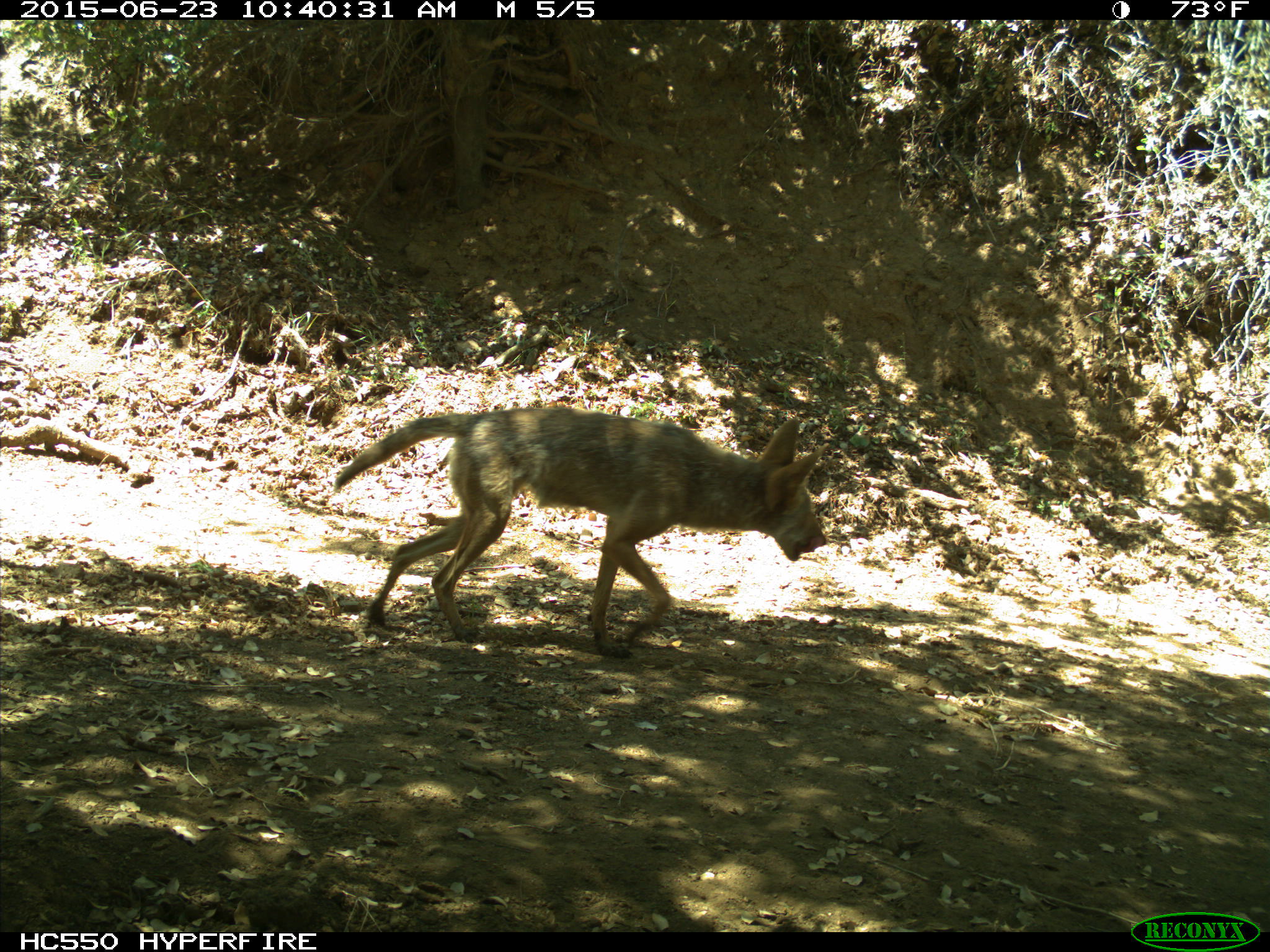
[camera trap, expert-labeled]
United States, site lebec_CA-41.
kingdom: Animalia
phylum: Chordata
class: Mammalia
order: Carnivora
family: Canidae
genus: Canis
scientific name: Canis latrans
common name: coyote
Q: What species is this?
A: Canis latrans (coyote).